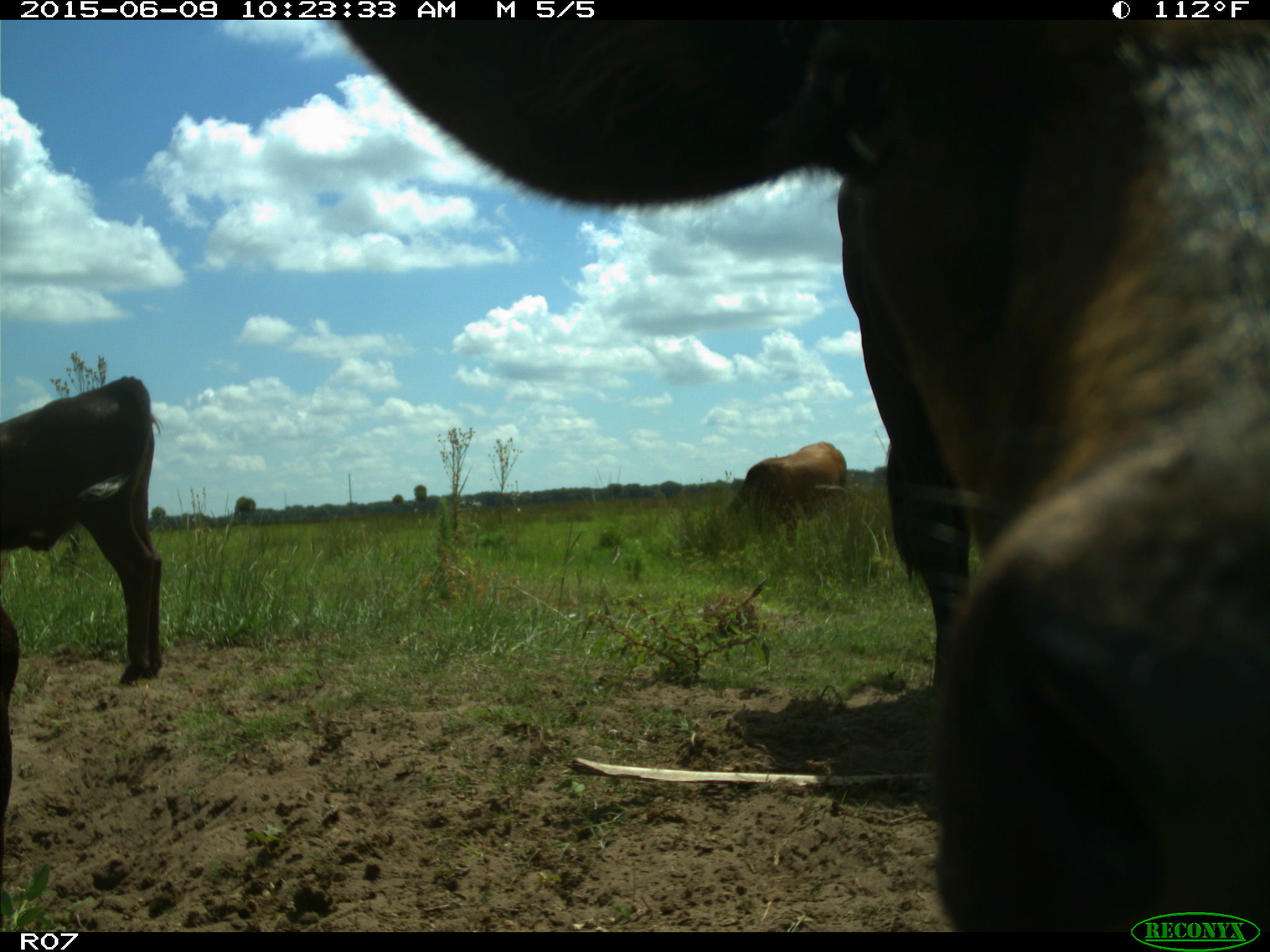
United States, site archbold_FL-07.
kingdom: Animalia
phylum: Chordata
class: Mammalia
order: Artiodactyla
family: Bovidae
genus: Bos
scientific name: Bos taurus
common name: domestic cow